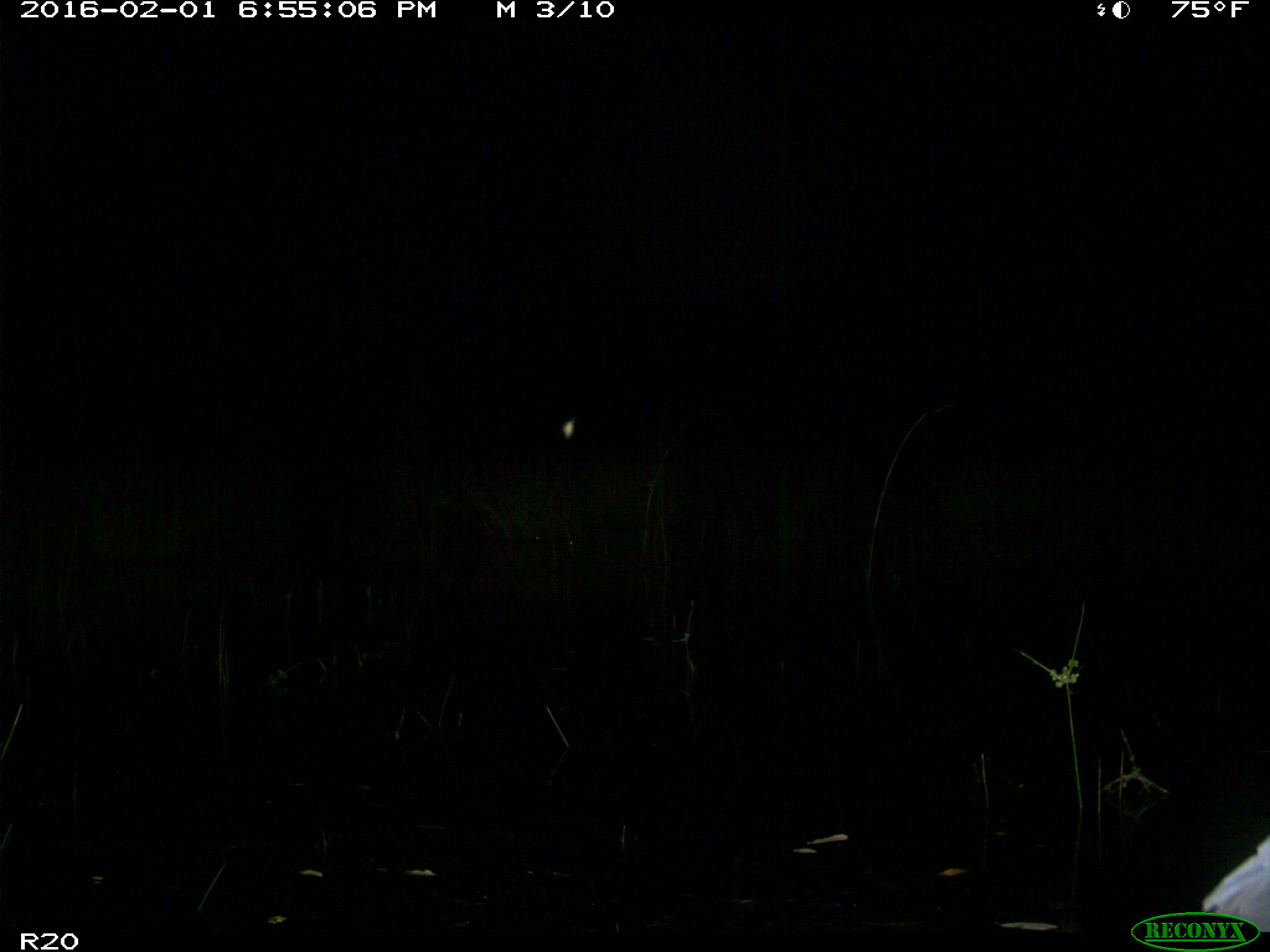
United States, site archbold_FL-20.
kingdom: Animalia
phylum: Chordata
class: Aves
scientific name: Aves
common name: birds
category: unidentified bird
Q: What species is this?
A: Unidentified bird (birds) (Aves).